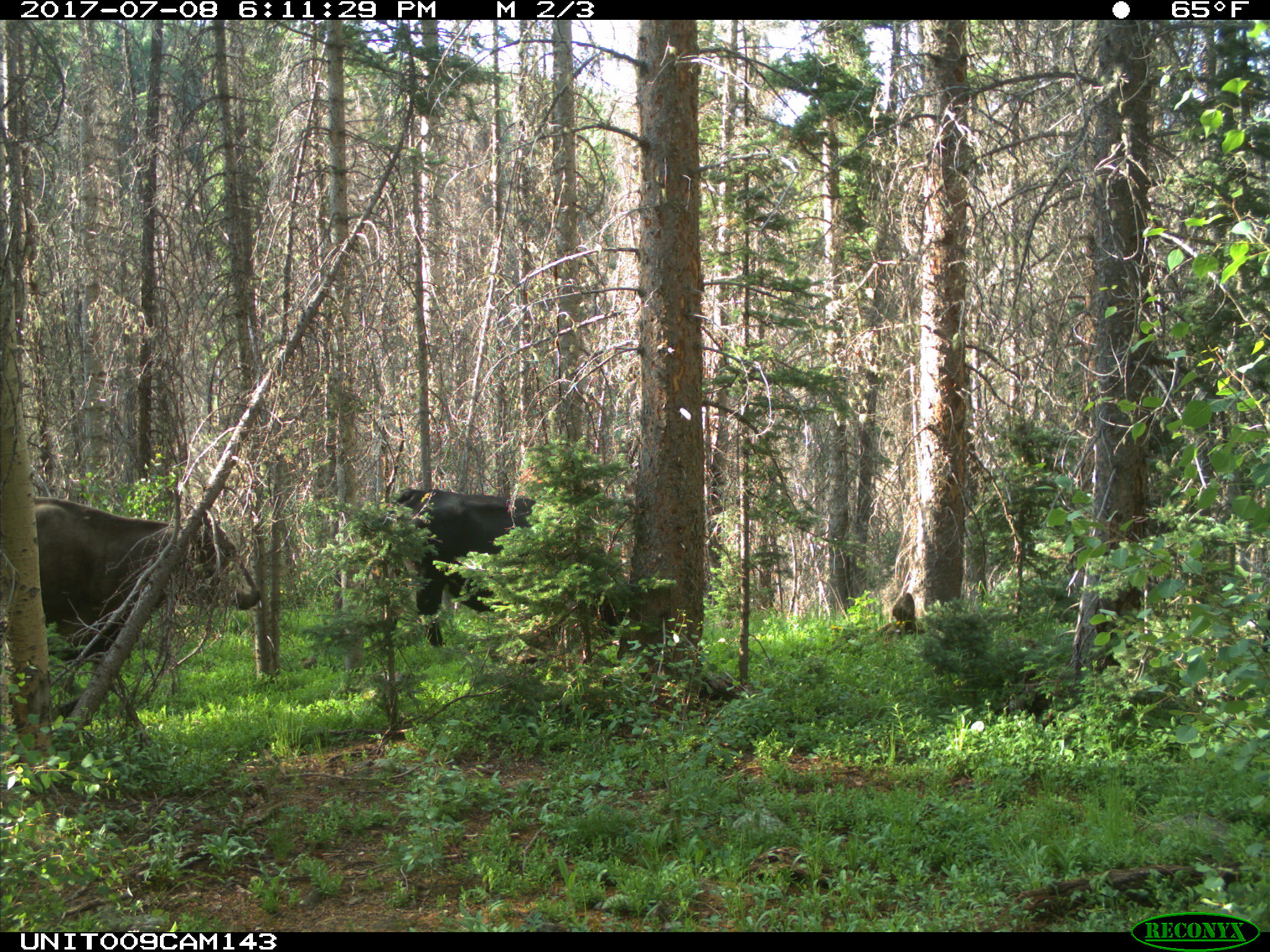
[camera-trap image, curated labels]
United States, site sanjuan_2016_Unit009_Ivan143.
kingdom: Animalia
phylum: Chordata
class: Mammalia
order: Artiodactyla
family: Bovidae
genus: Bos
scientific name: Bos taurus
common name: domestic cow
Bos taurus (domestic cow).